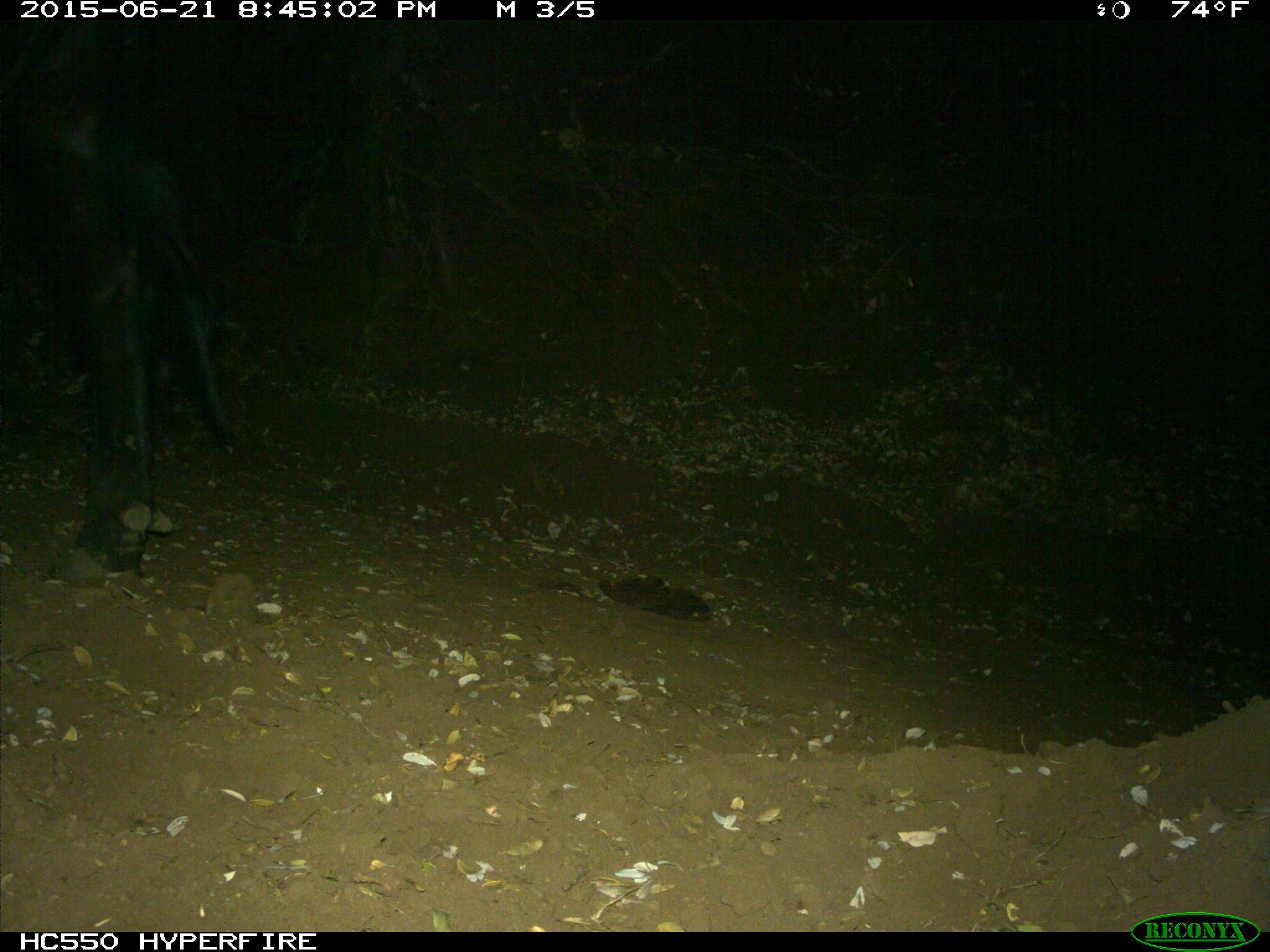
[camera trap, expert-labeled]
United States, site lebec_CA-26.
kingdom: Animalia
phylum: Chordata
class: Mammalia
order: Artiodactyla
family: Bovidae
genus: Bos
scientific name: Bos taurus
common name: domestic cow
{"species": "Bos taurus (domestic cow)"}